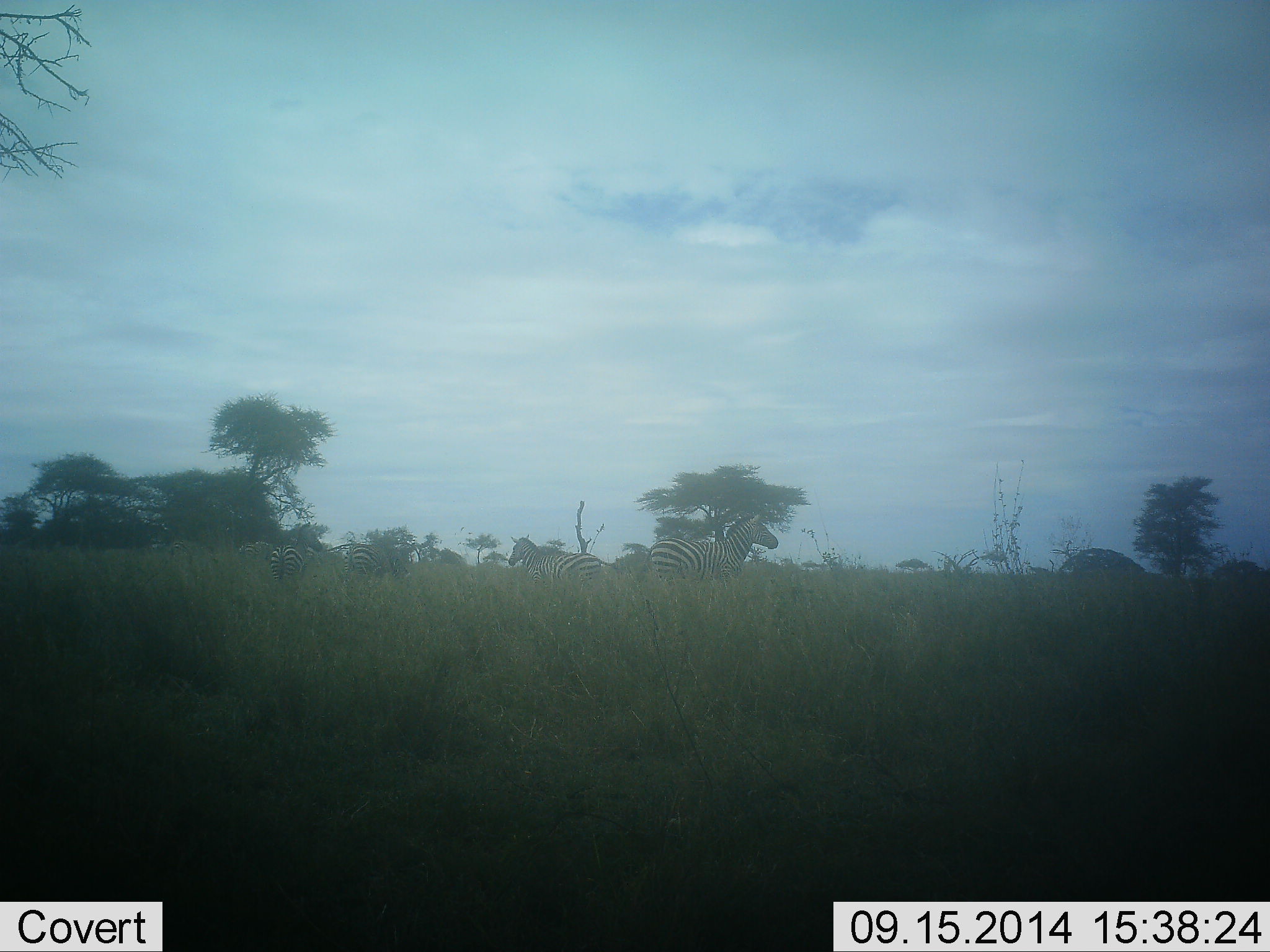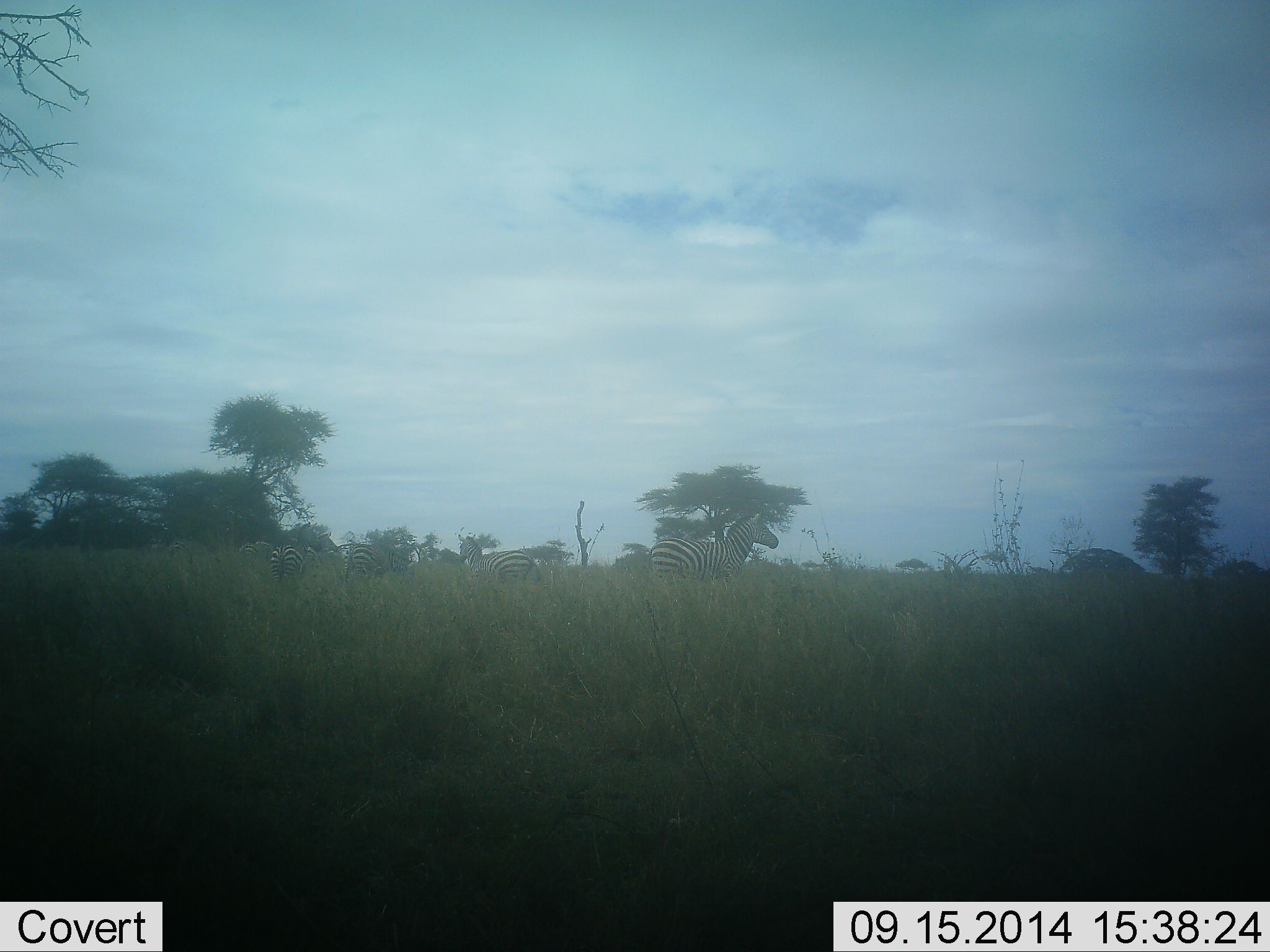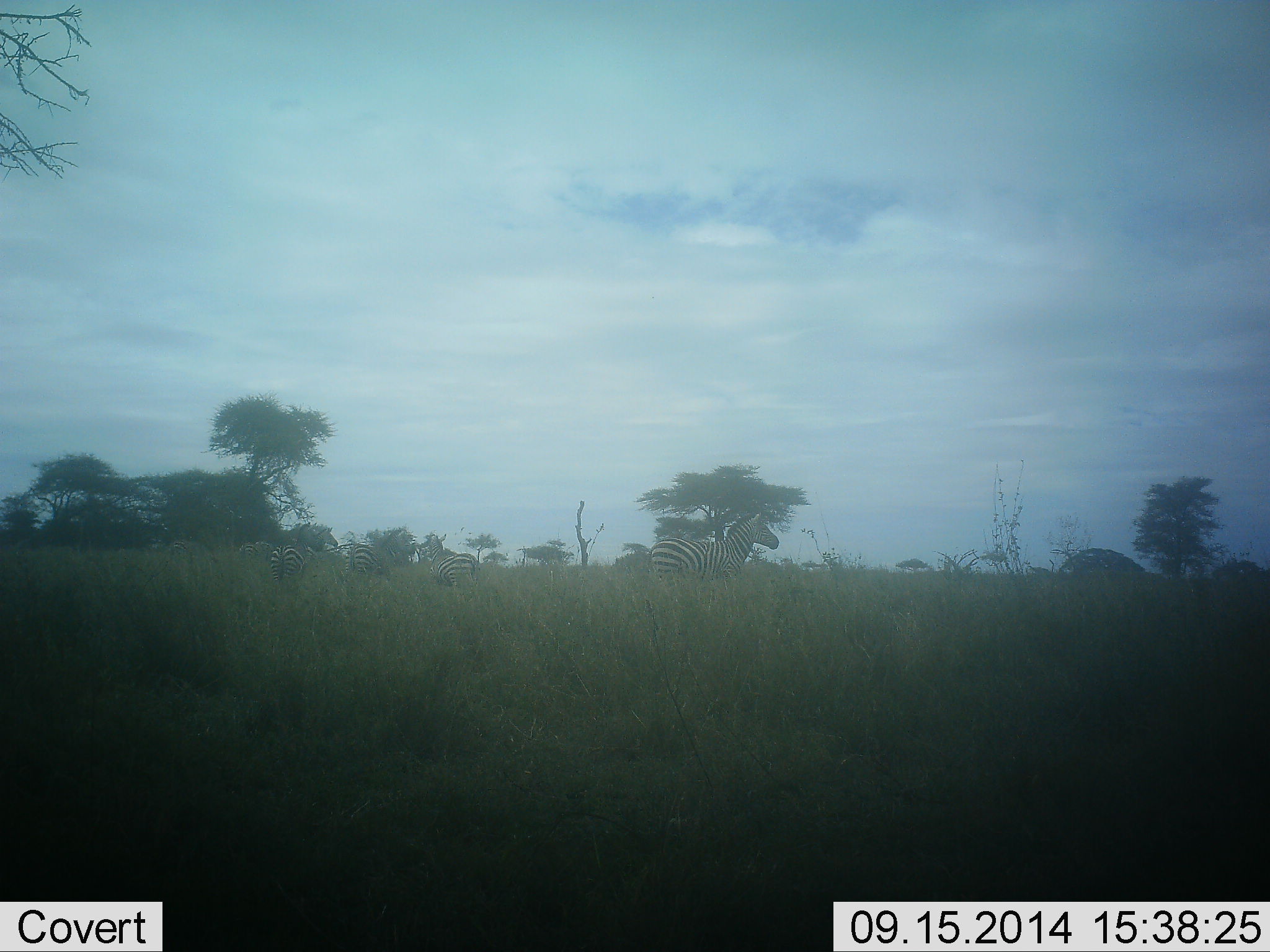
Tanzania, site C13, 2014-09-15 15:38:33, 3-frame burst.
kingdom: Animalia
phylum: Chordata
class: Mammalia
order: Perissodactyla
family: Equidae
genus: Equus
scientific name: Equus quagga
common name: plains zebra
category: zebra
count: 5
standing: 60%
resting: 0%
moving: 70%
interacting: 10%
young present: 10%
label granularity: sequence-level